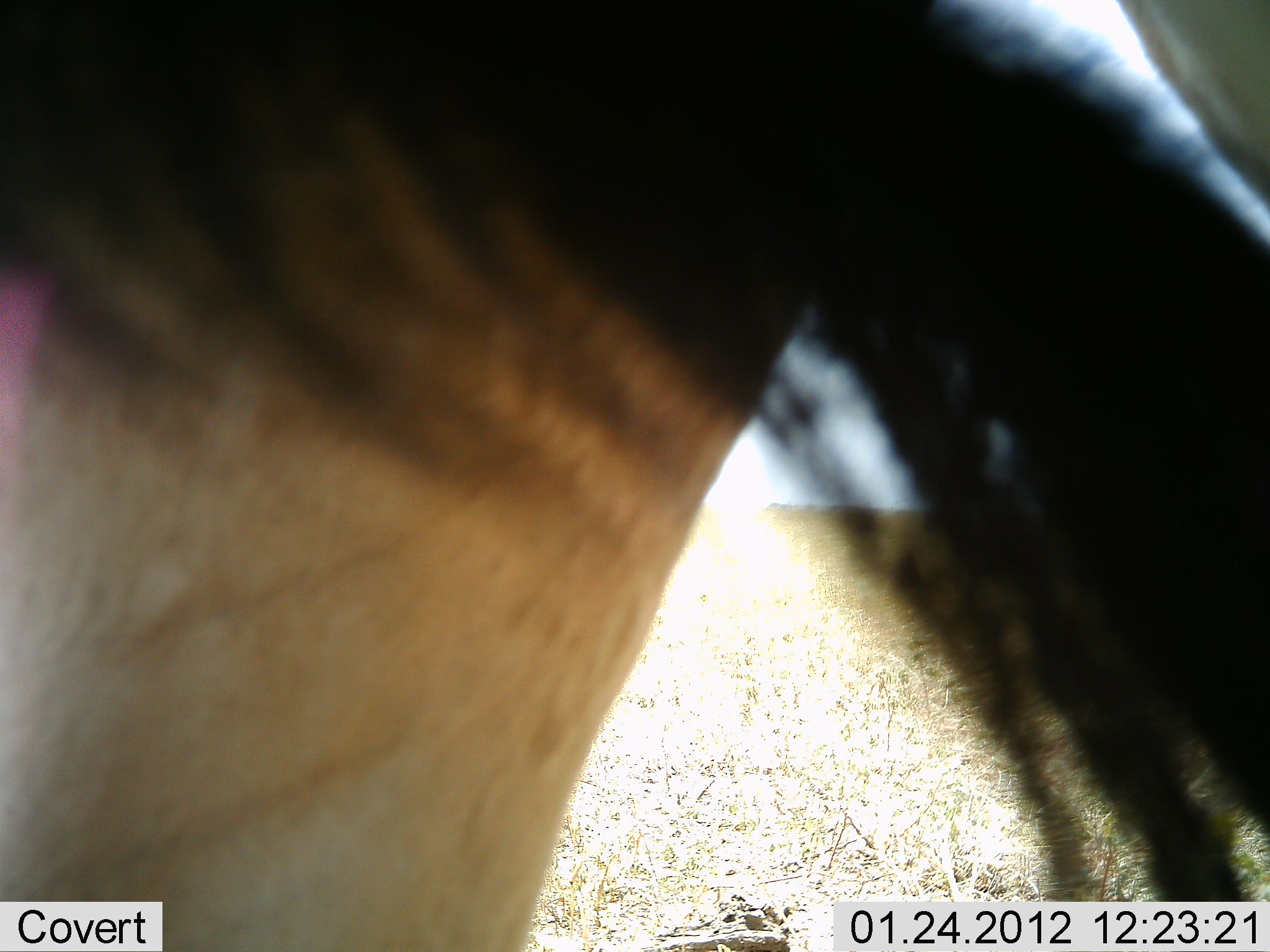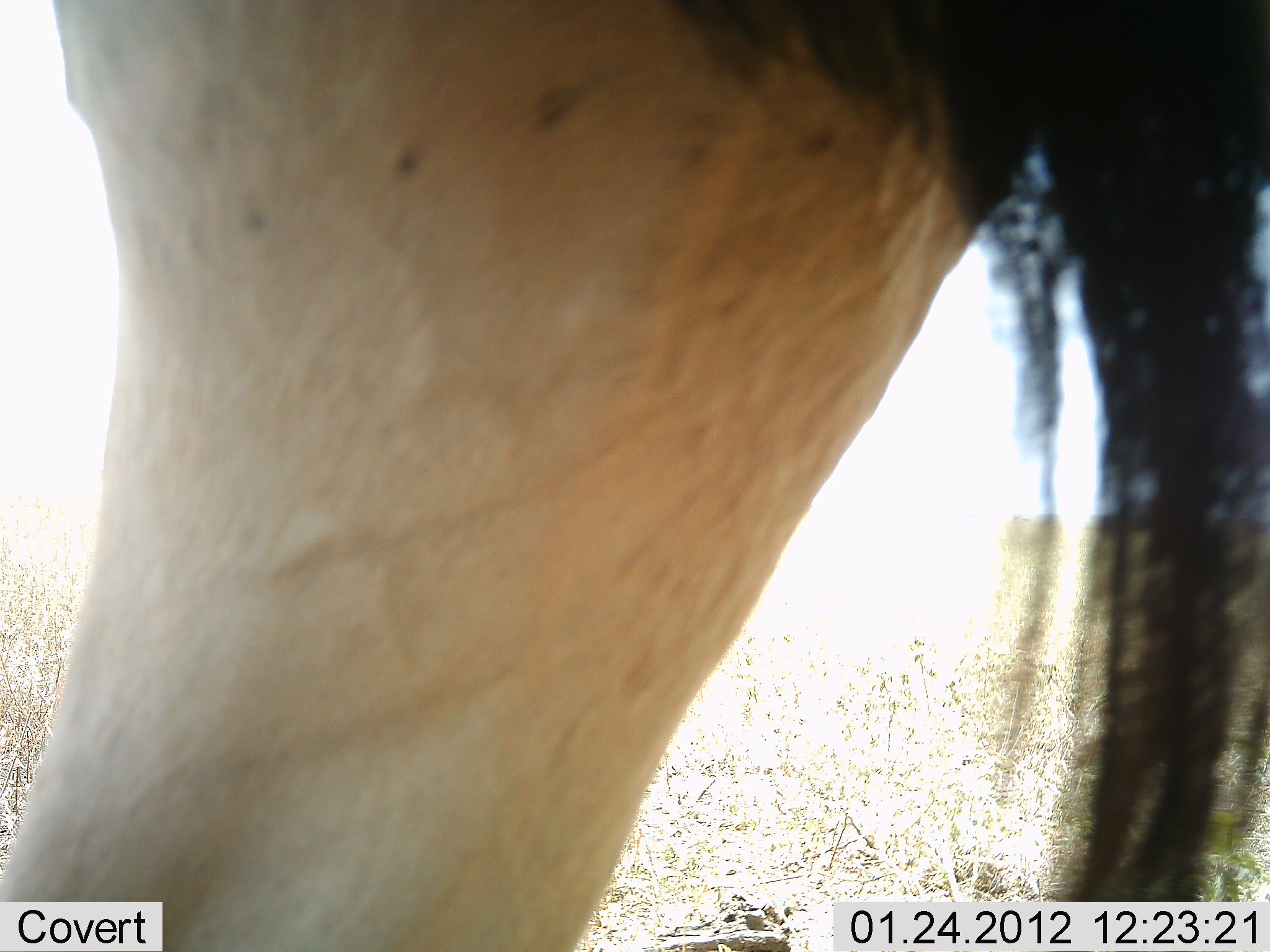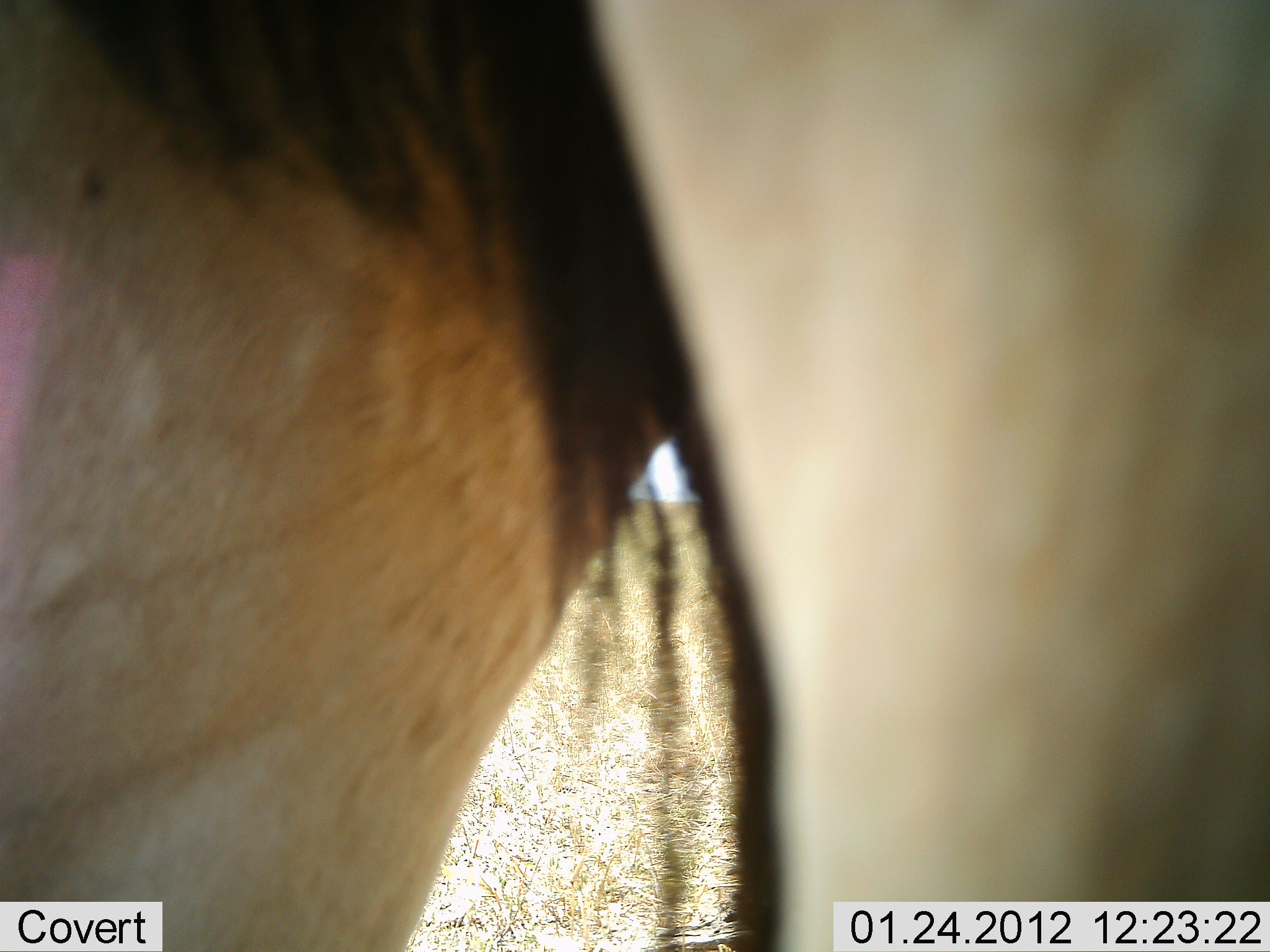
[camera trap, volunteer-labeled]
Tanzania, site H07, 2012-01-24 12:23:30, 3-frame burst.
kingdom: Animalia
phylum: Chordata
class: Mammalia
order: Artiodactyla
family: Bovidae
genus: Alcelaphus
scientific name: Alcelaphus buselaphus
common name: hartebeest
Hartebeest (Alcelaphus buselaphus), count 1. Behavior (volunteer vote fractions): standing 86%, resting 0%, moving 14%, interacting 0%. Young present (vote fraction): 0%. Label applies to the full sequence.